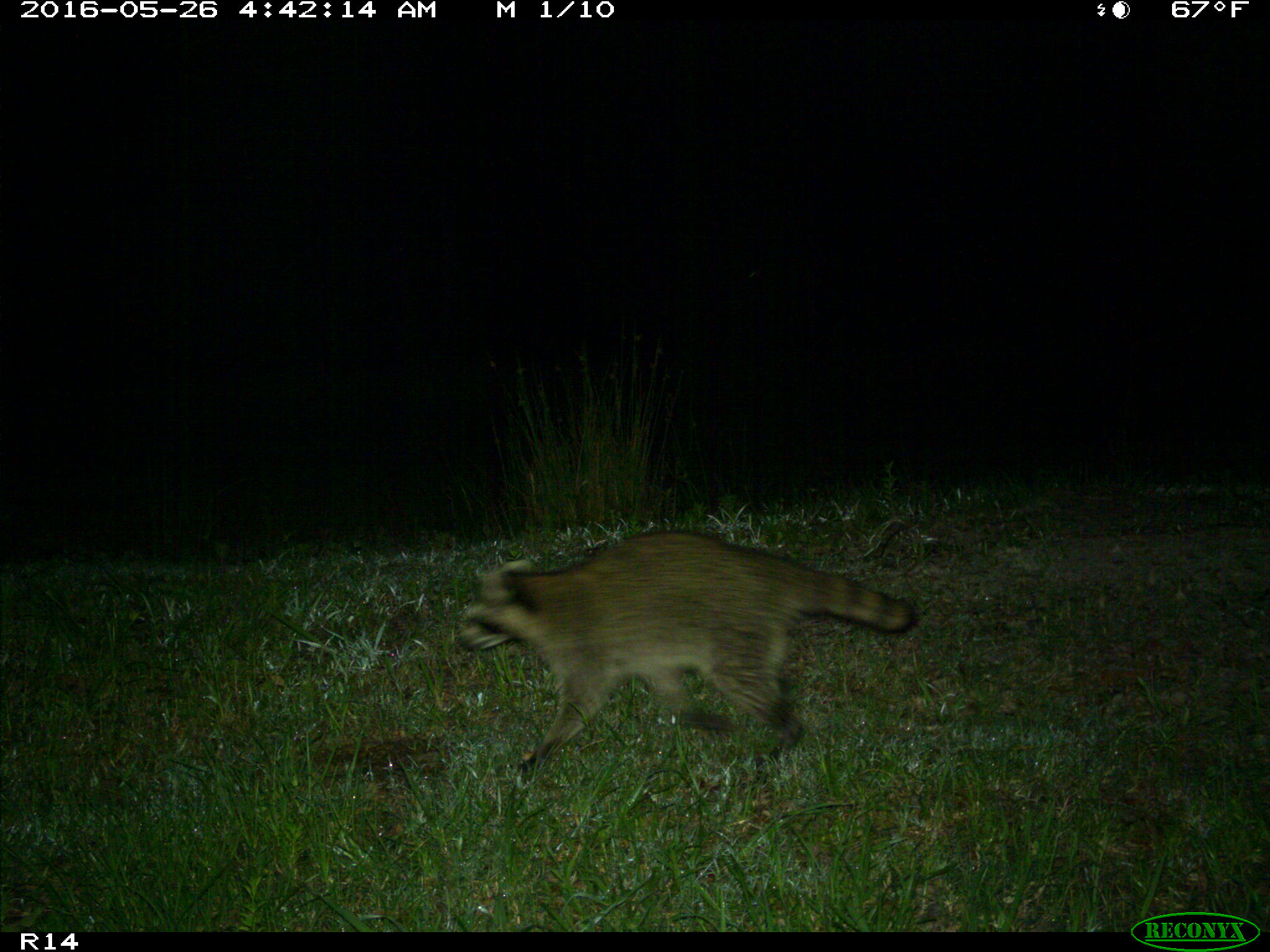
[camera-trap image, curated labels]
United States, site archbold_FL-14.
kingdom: Animalia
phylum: Chordata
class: Mammalia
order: Carnivora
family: Procyonidae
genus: Procyon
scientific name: Procyon lotor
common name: common raccoon